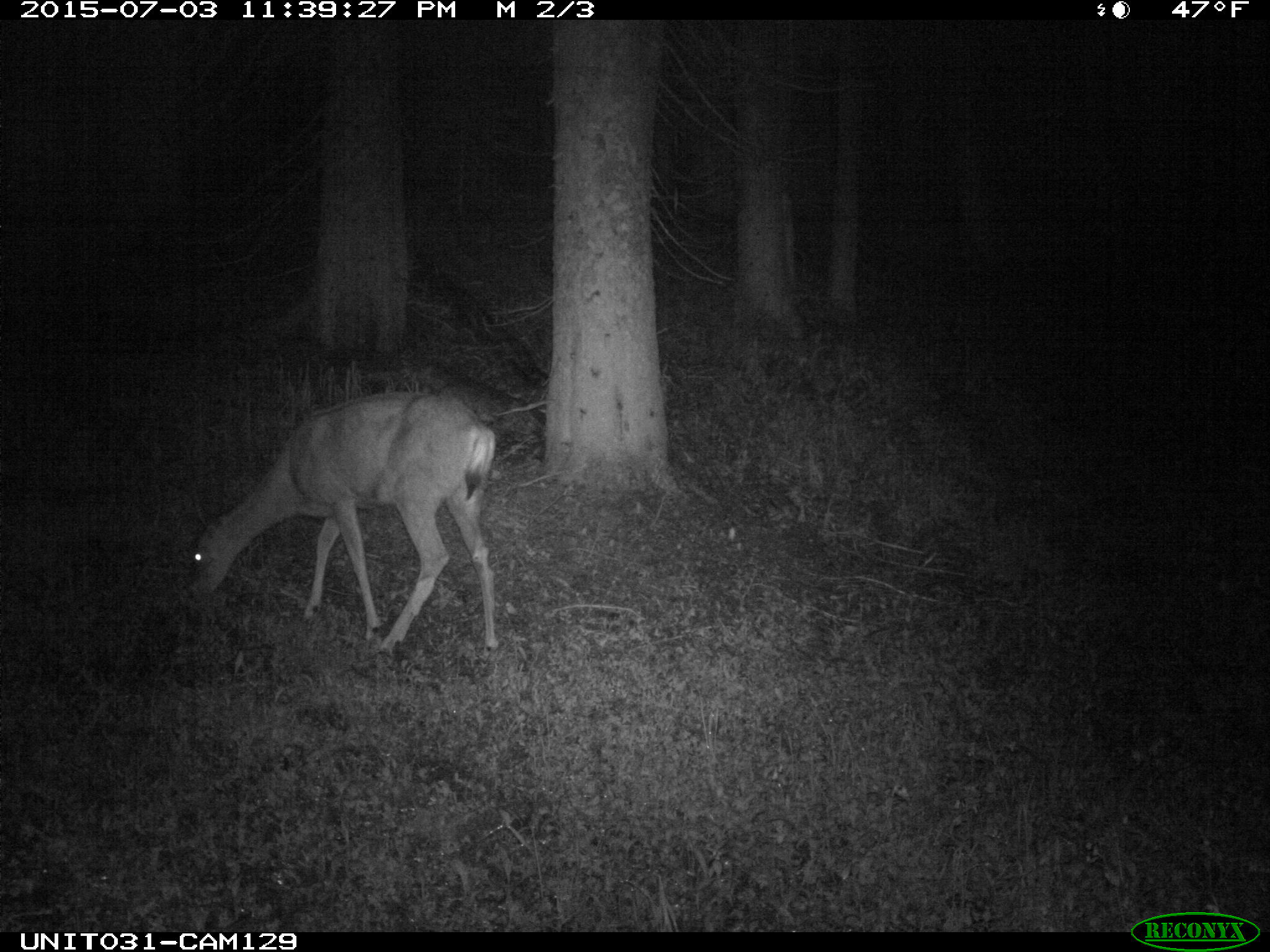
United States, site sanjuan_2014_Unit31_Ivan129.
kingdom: Animalia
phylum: Chordata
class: Mammalia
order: Artiodactyla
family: Cervidae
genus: Odocoileus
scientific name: Odocoileus hemionus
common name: mule deer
Odocoileus hemionus (mule deer).